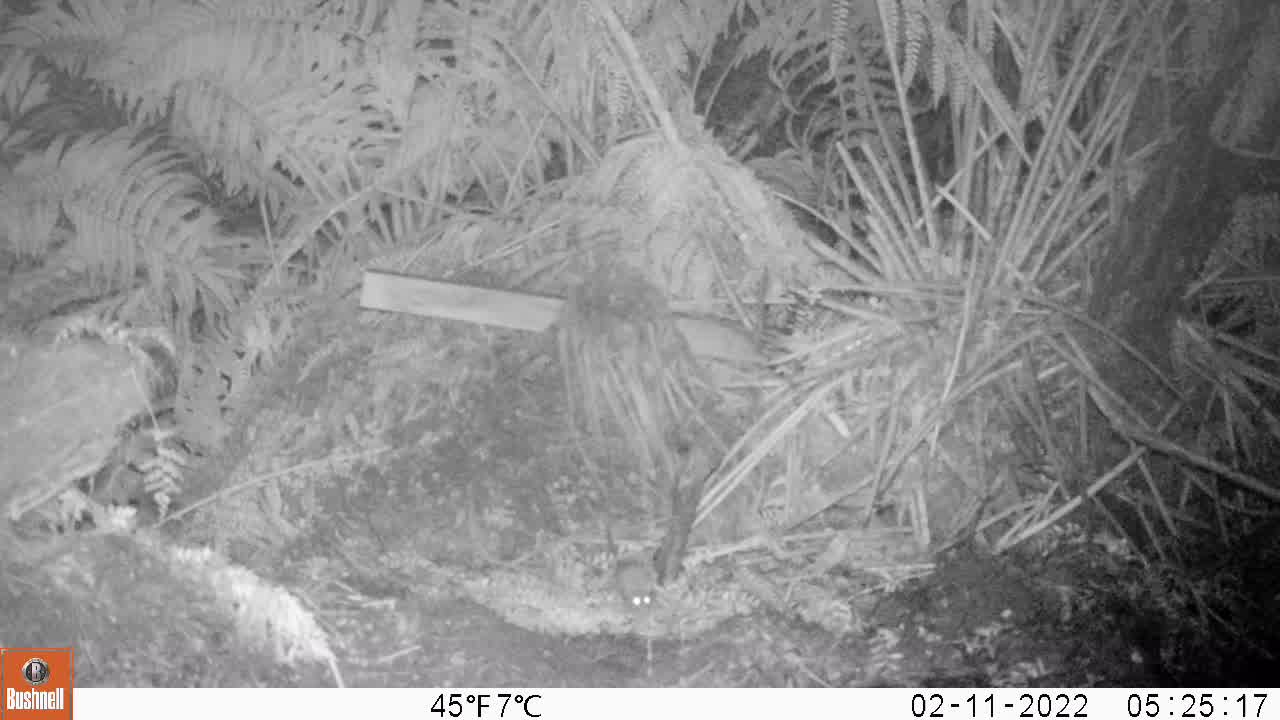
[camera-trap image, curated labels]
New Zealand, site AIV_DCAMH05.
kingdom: Animalia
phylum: Chordata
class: Mammalia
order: Rodentia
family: Muridae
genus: Mus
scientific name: Mus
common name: mouse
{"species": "mouse (Mus)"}